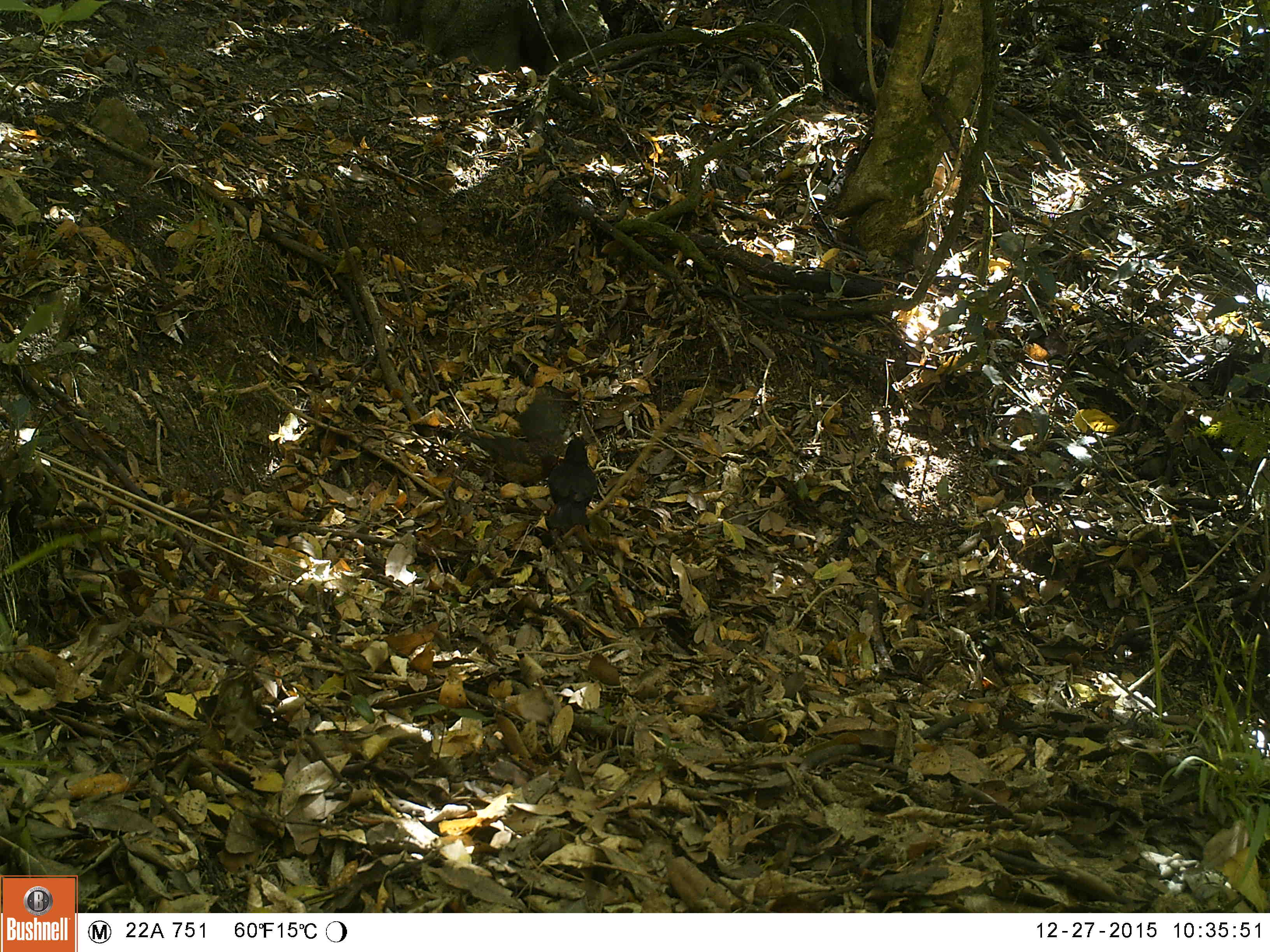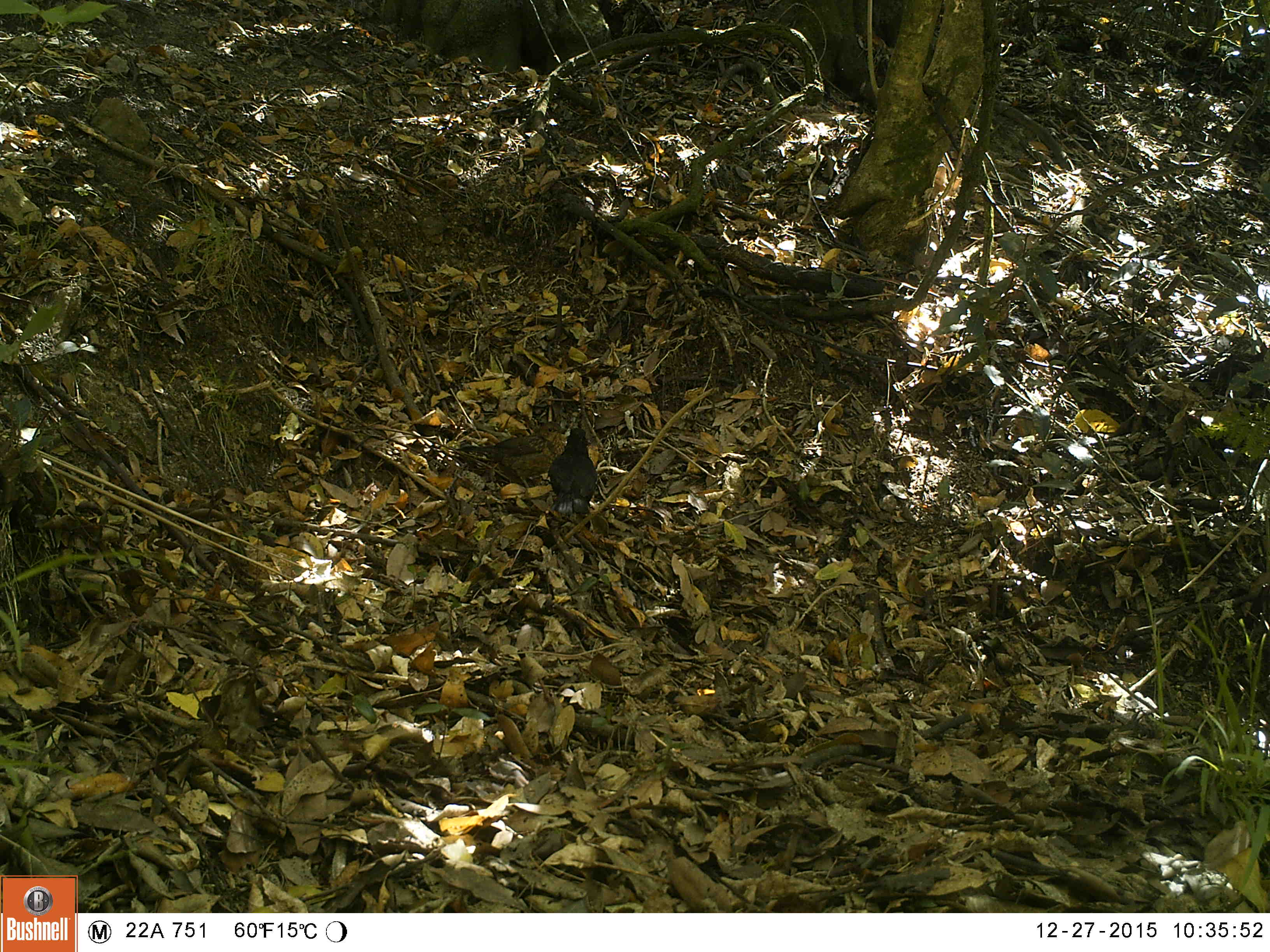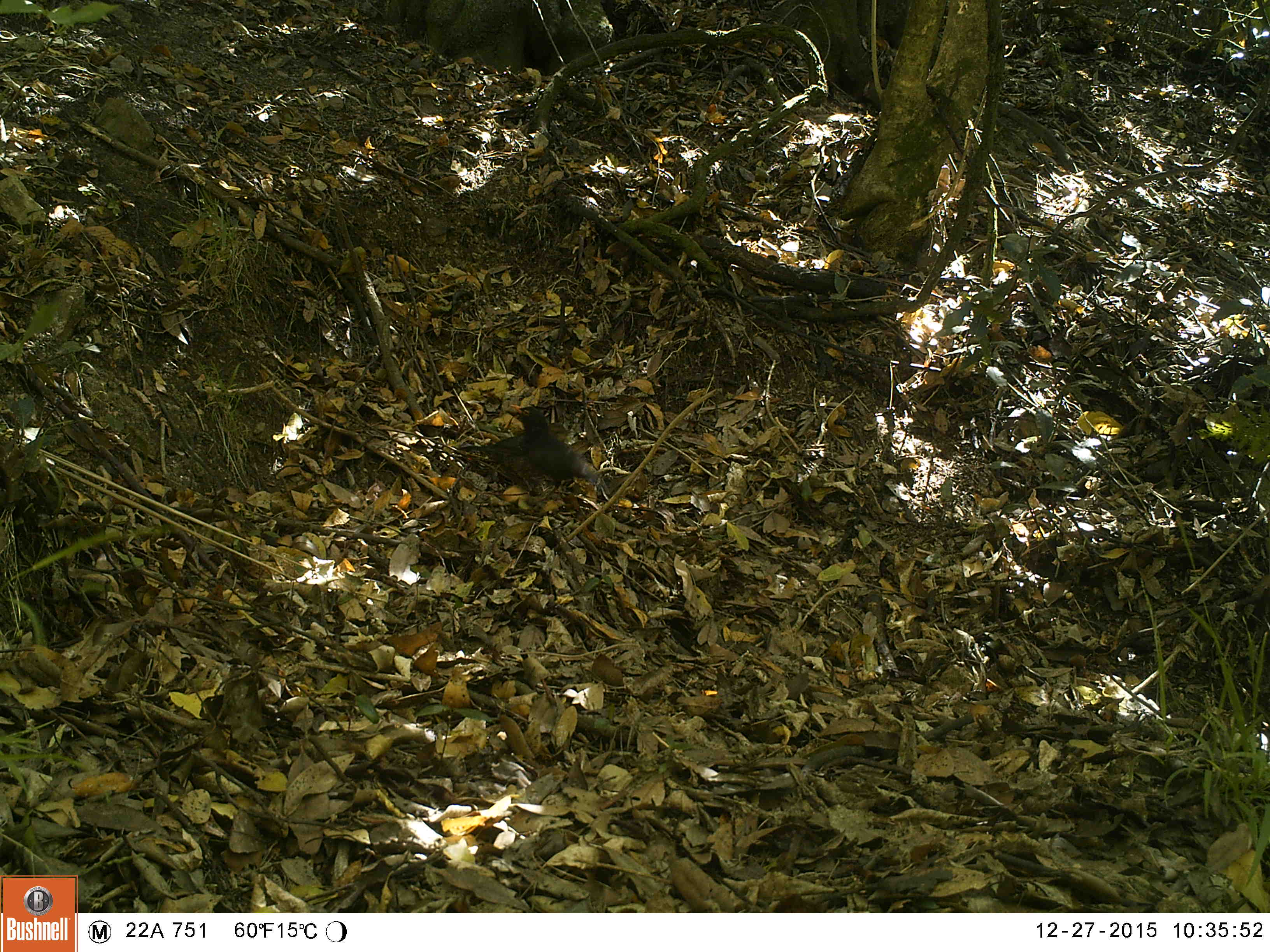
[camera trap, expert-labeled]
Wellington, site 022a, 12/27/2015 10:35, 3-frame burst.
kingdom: Animalia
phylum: Chordata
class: Aves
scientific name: Aves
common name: bird